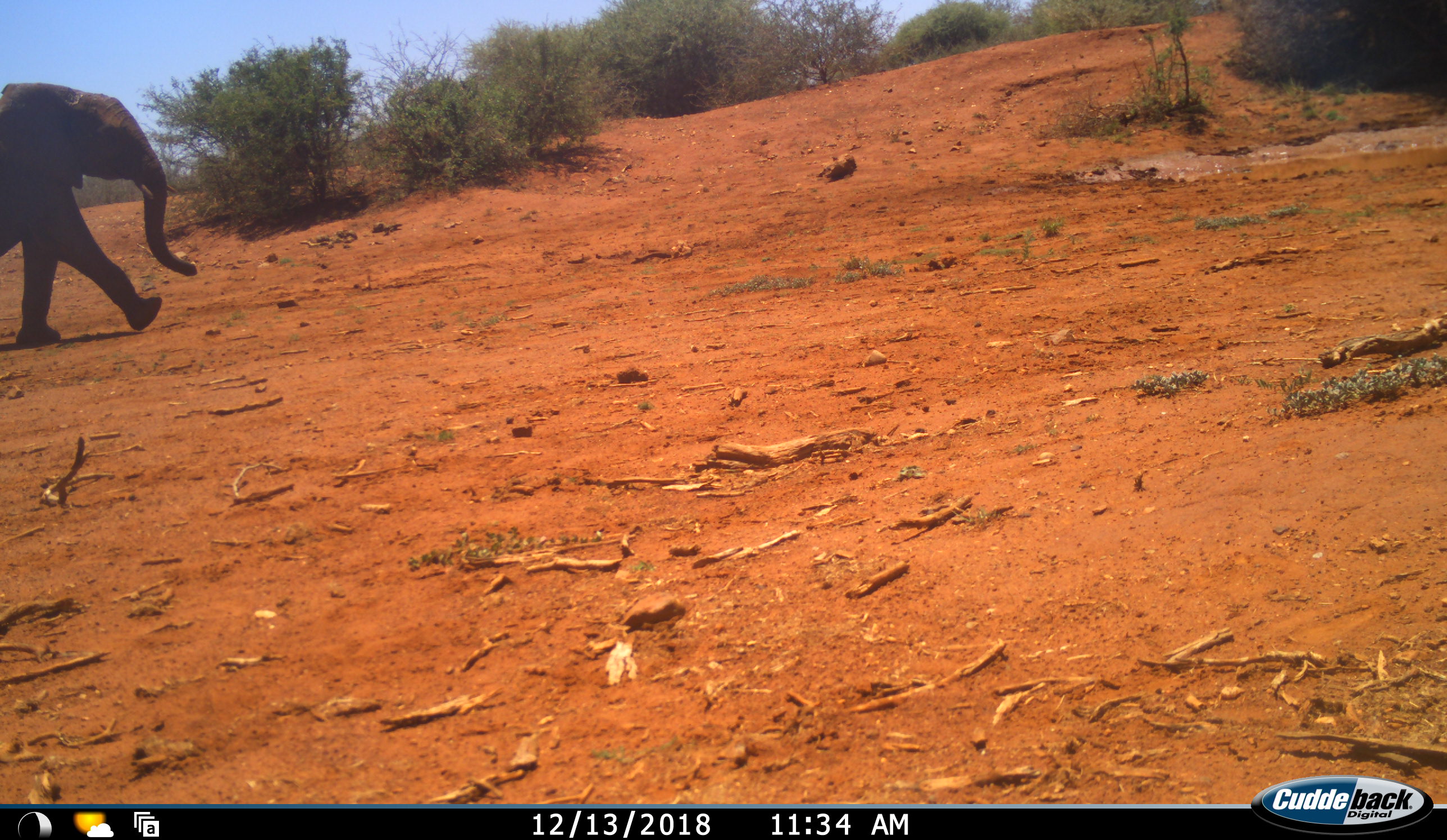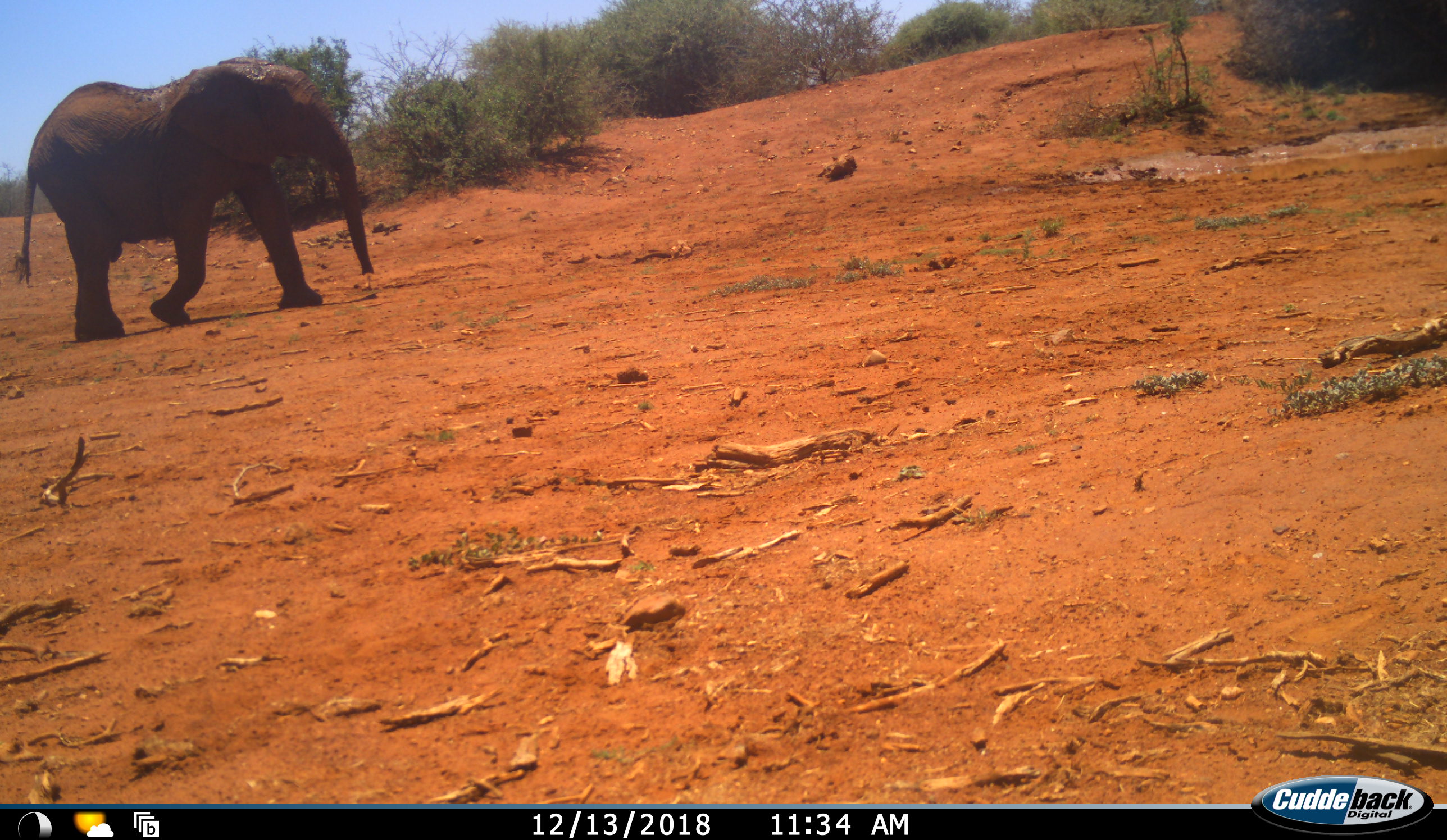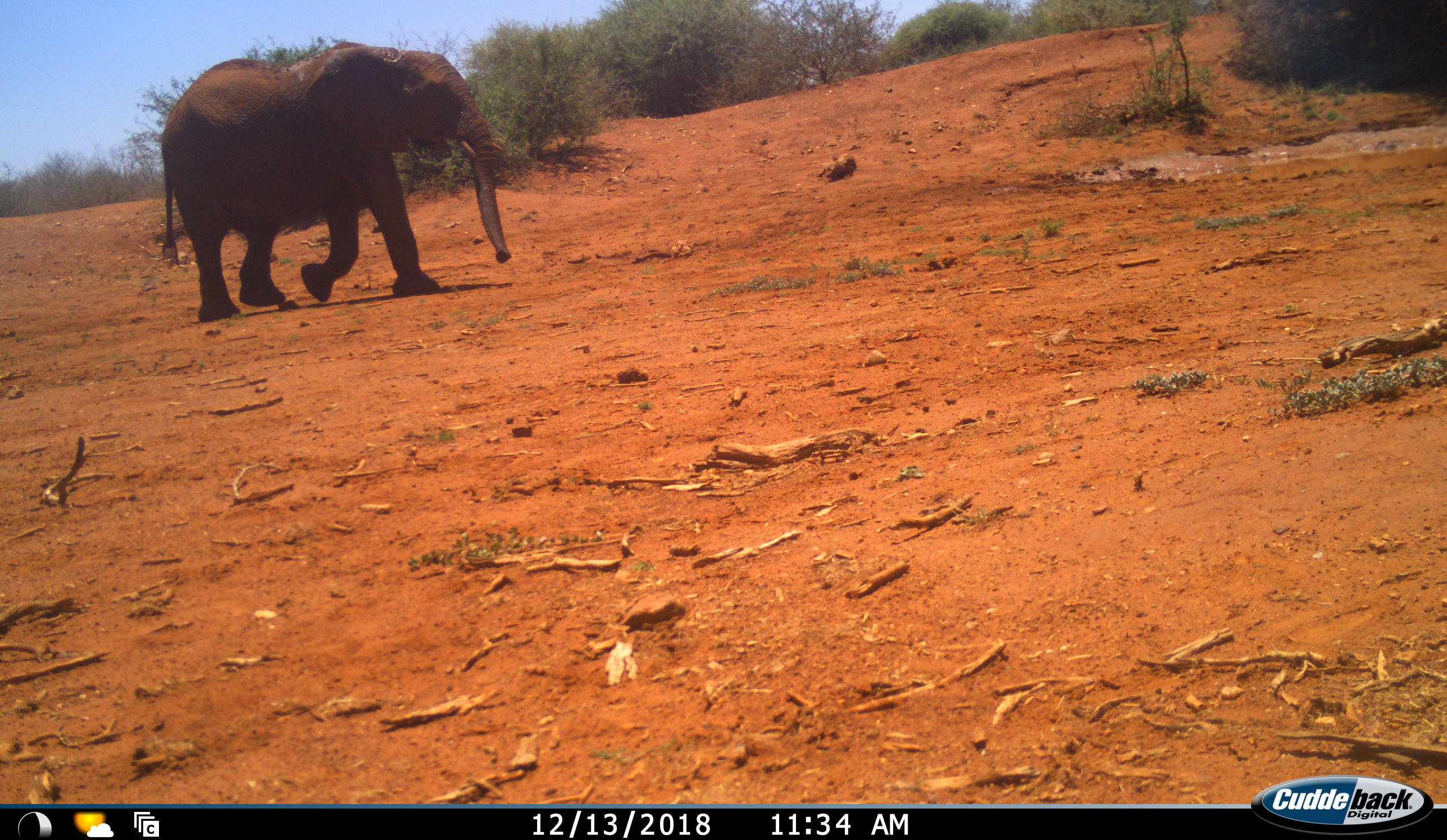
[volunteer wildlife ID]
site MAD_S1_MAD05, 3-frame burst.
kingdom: Animalia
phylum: Chordata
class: Mammalia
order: Proboscidea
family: Elephantidae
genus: Loxodonta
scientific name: Loxodonta africana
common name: african bush elephant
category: elephant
Elephant (african bush elephant) (Loxodonta africana), count 1. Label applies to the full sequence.